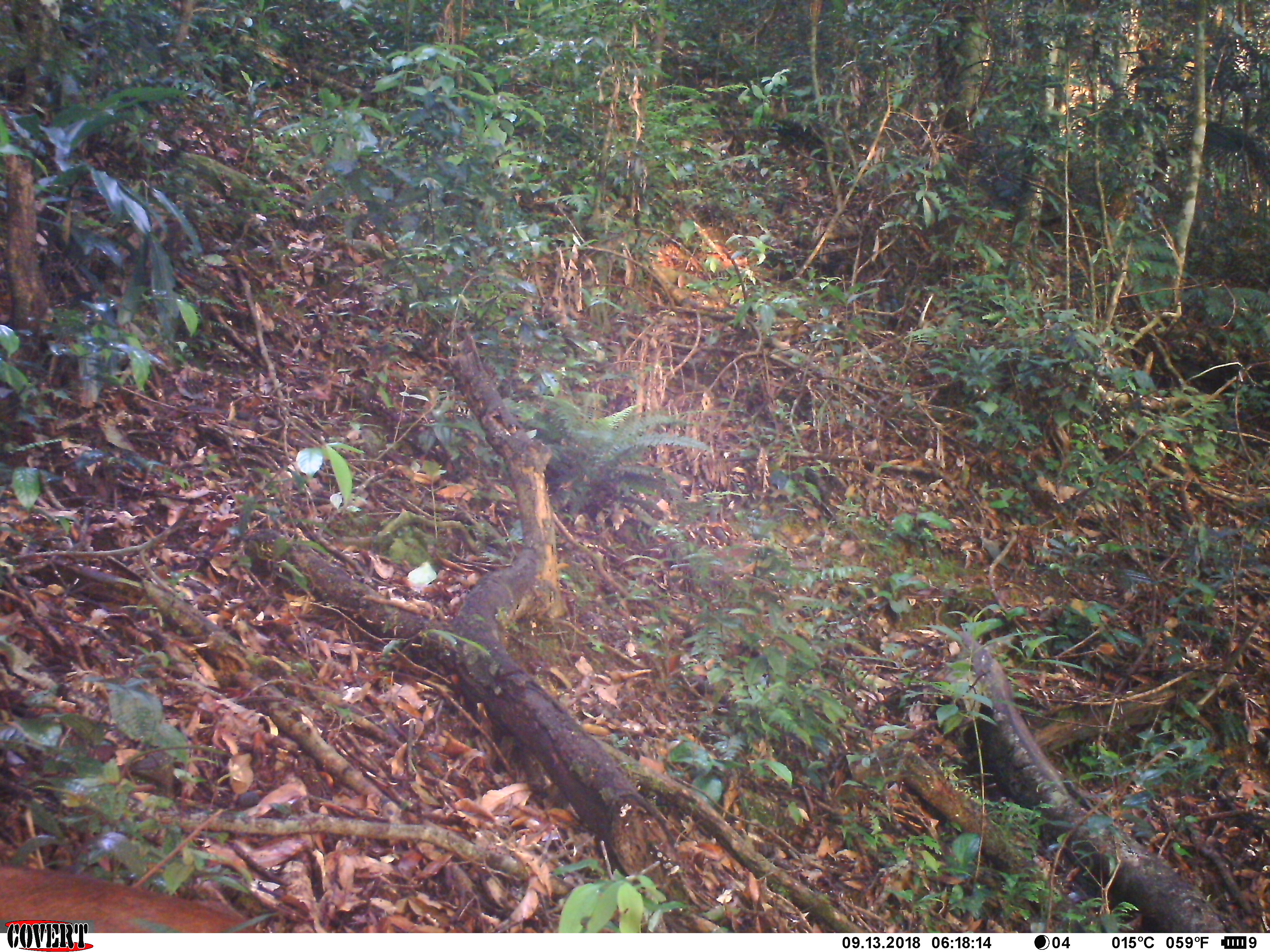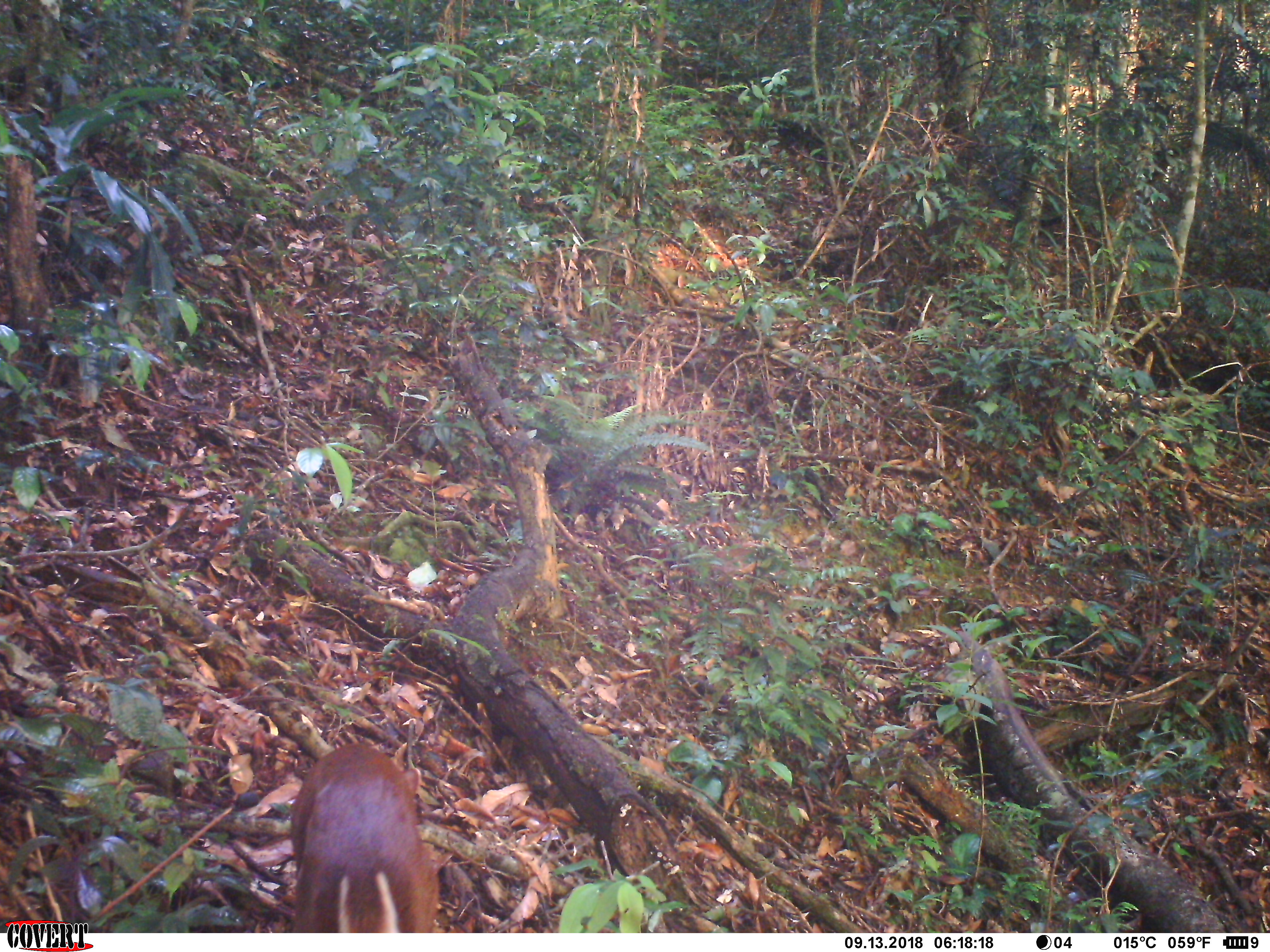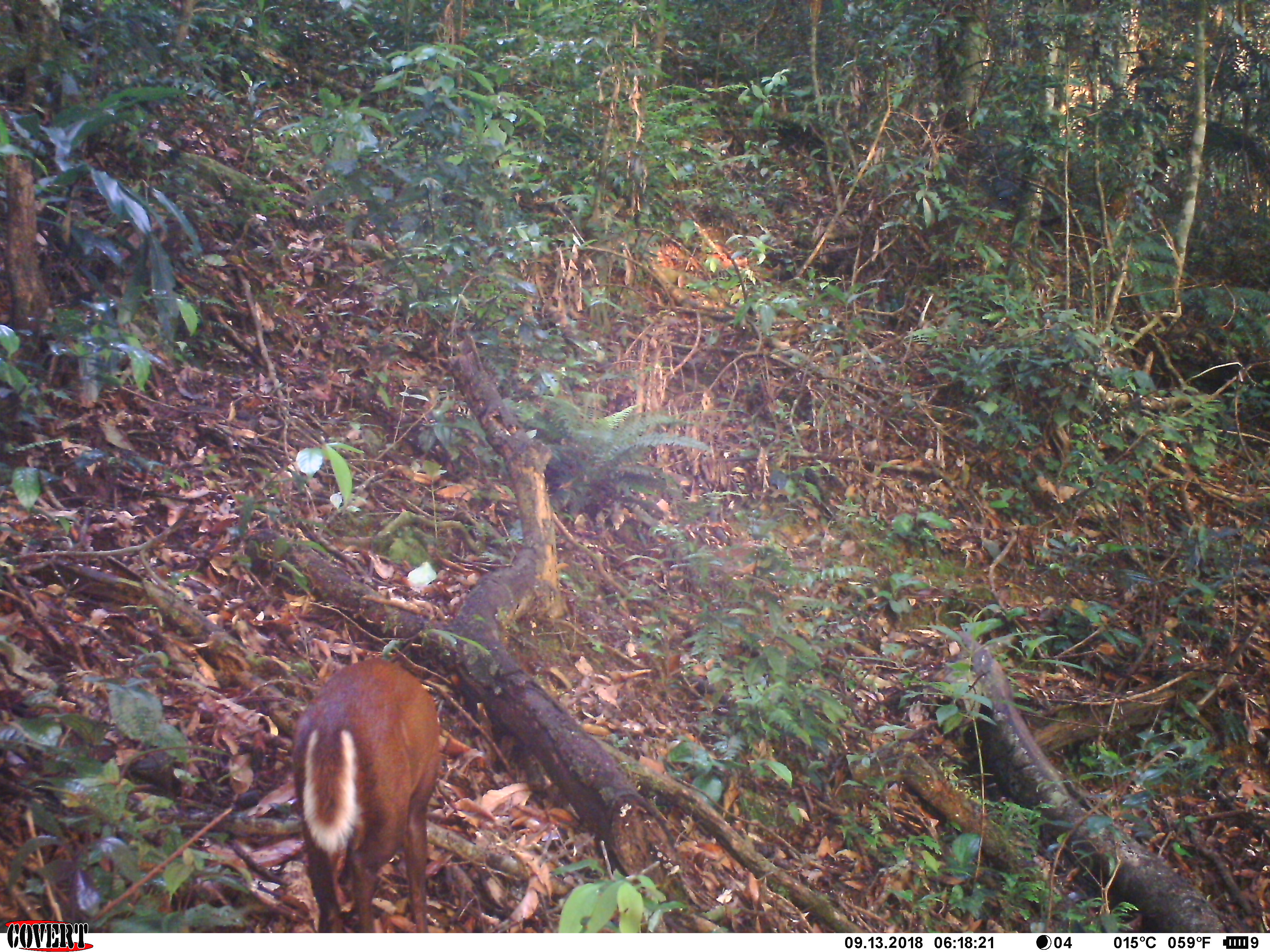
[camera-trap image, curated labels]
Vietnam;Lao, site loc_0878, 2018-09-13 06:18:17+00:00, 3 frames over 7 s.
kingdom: Animalia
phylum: Chordata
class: Mammalia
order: Artiodactyla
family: Cervidae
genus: Muntiacus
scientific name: Muntiacus rooseveltorum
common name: roosevelt's muntjac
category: roosevelts muntjac group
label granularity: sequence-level